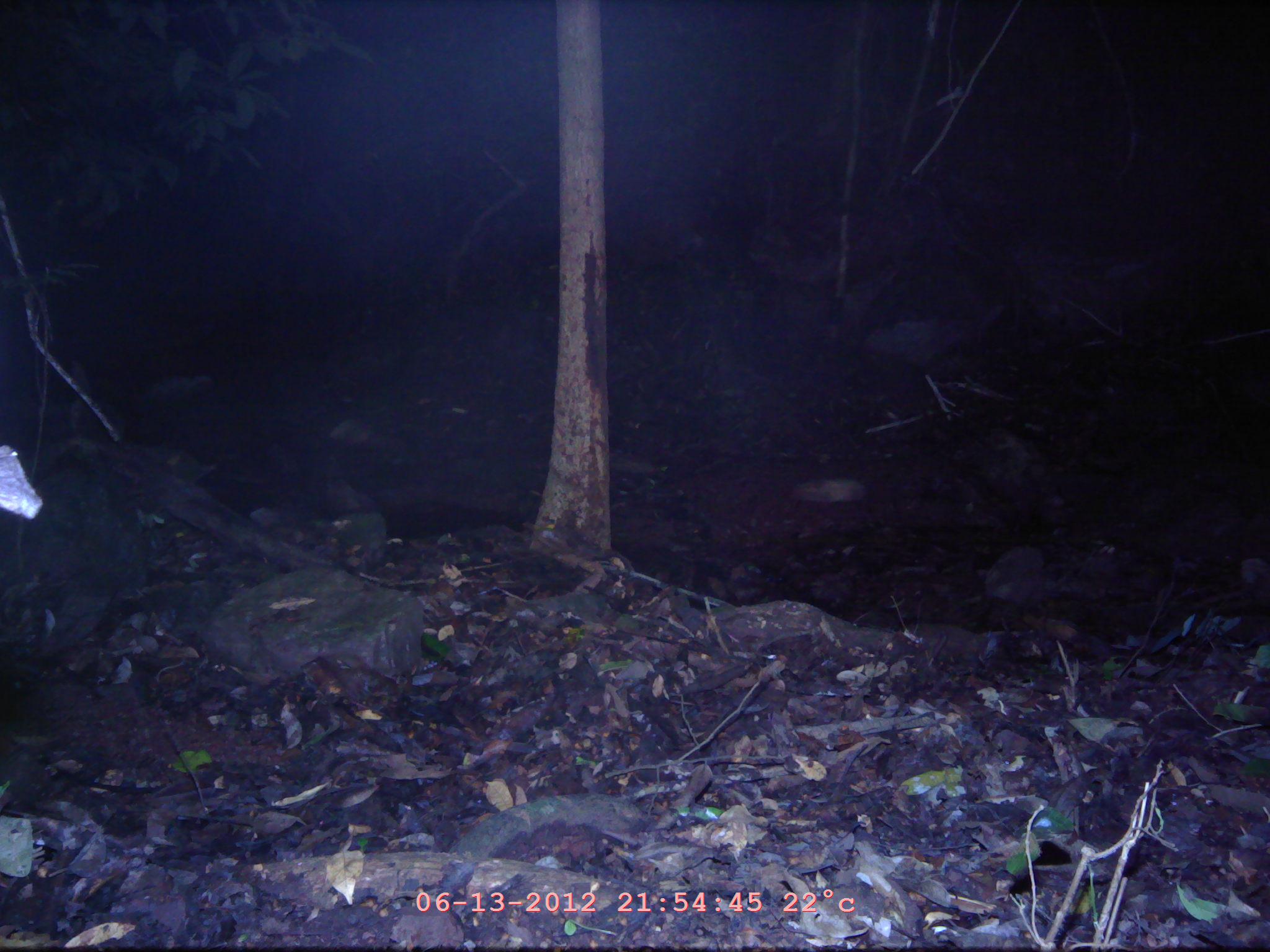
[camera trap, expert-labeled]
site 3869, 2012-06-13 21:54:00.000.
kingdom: Animalia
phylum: Chordata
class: Mammalia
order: Chiroptera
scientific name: Chiroptera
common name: bats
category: unknown bat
Unknown bat (bats) (Chiroptera), count 1.